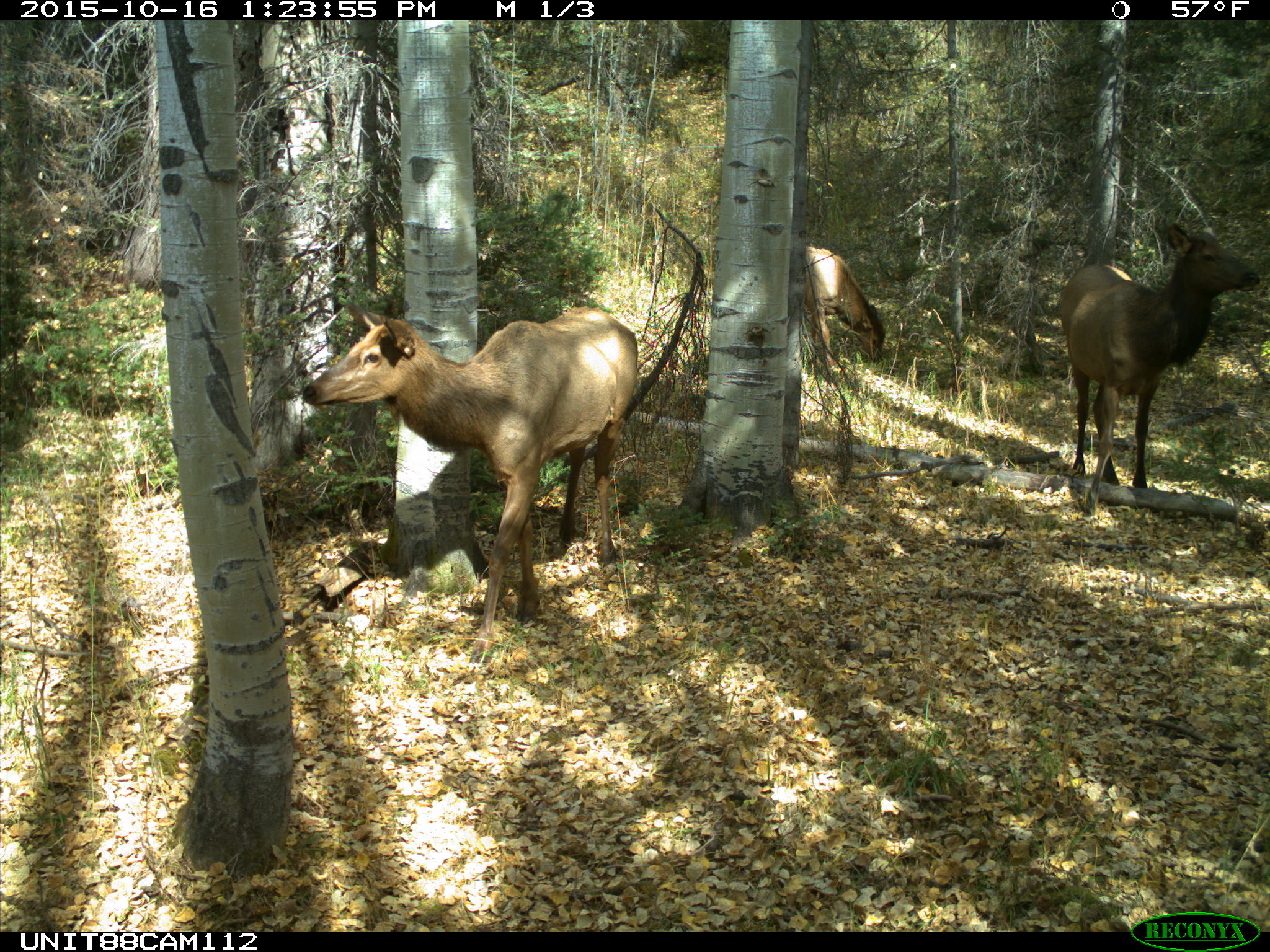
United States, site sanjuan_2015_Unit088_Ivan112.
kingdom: Animalia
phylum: Chordata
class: Mammalia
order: Artiodactyla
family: Cervidae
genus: Cervus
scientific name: Cervus elaphus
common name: red deer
Cervus elaphus (red deer).